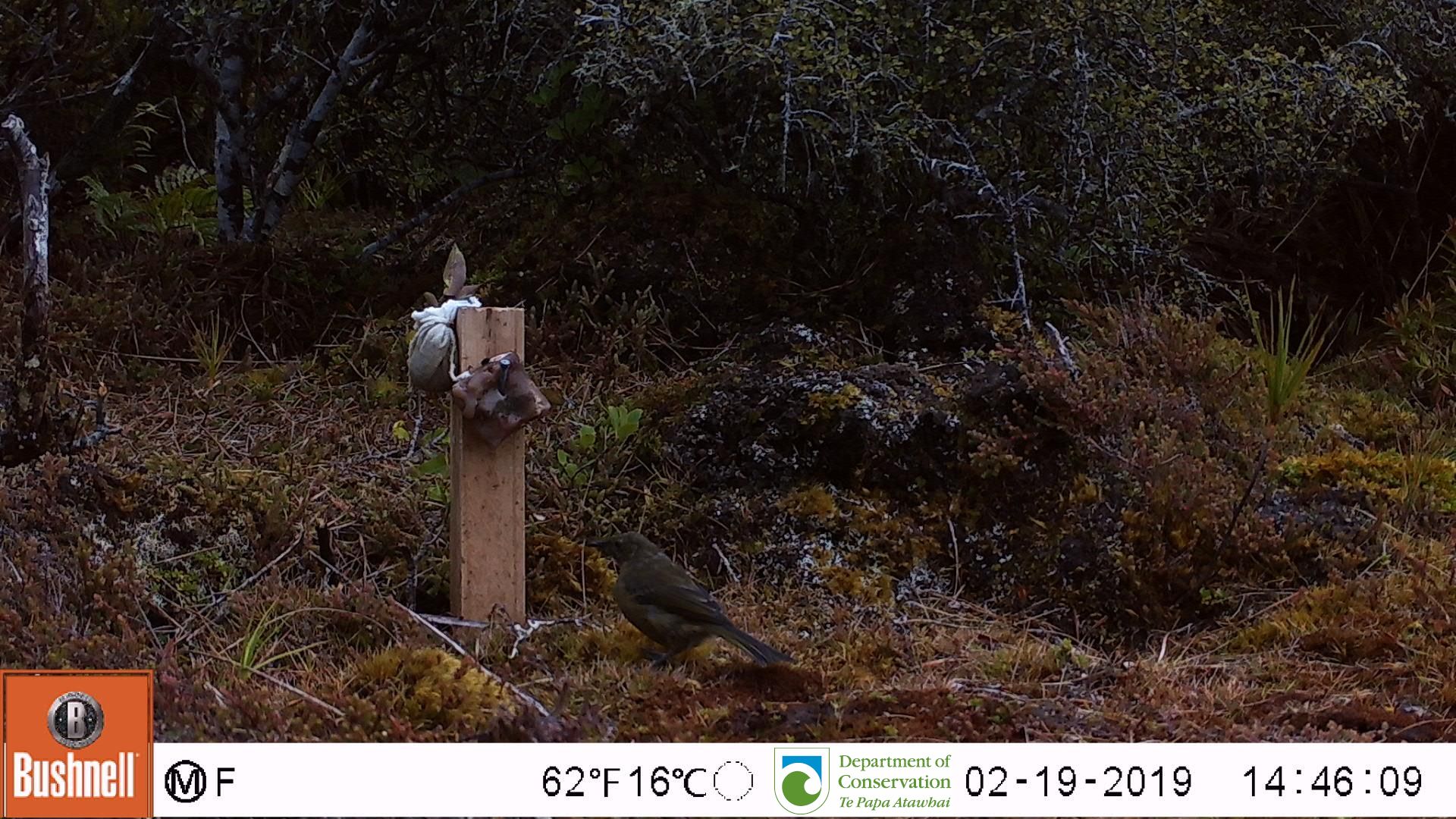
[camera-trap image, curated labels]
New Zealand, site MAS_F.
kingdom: Animalia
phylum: Chordata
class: Aves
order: Passeriformes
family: Meliphagidae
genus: Anthornis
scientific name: Anthornis melanura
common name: new zealand bellbird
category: bellbird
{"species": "bellbird (new zealand bellbird) (Anthornis melanura)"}